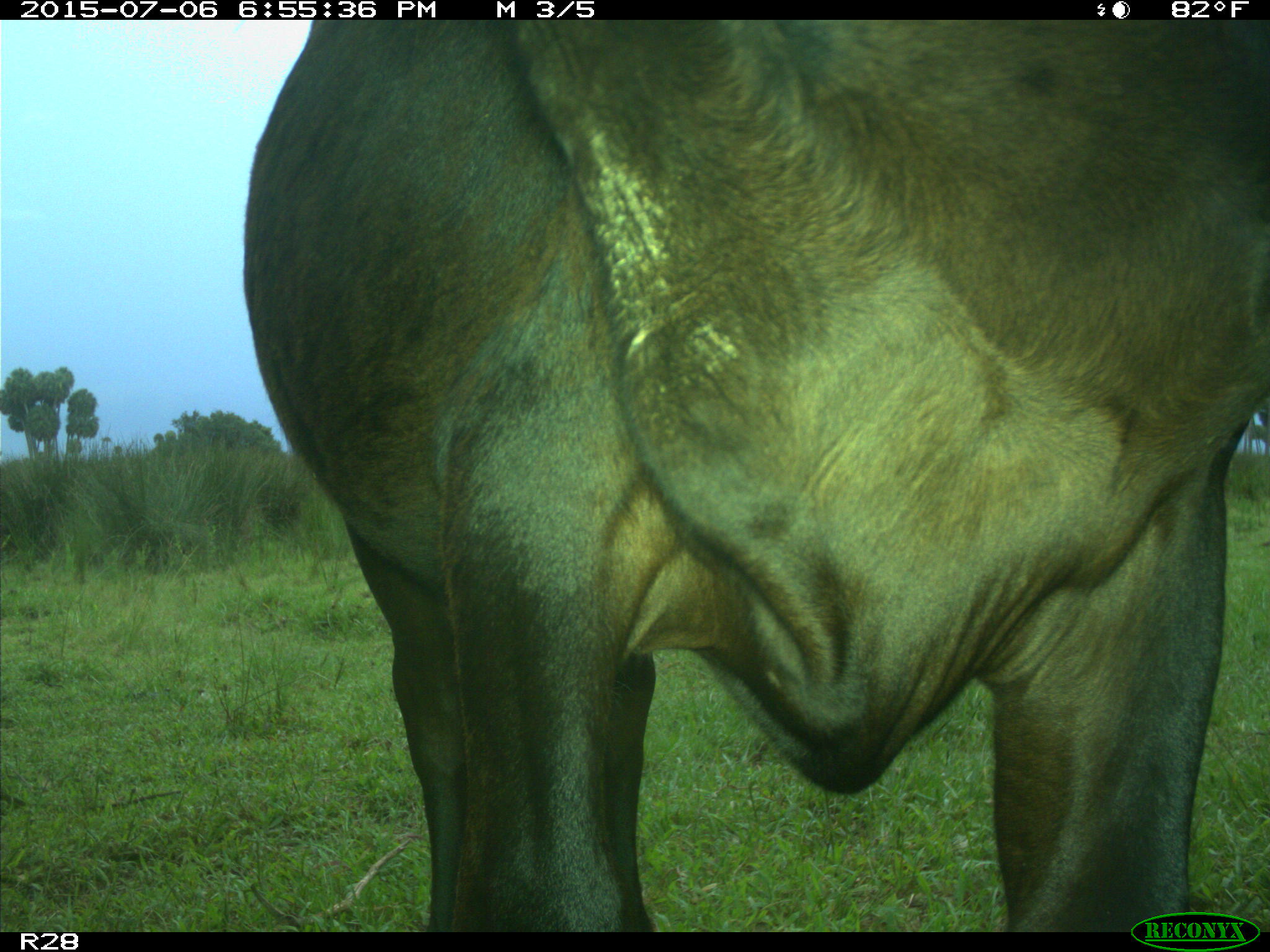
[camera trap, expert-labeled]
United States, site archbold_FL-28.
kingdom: Animalia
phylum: Chordata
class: Mammalia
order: Artiodactyla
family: Bovidae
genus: Bos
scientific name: Bos taurus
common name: domestic cow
Bos taurus (domestic cow).